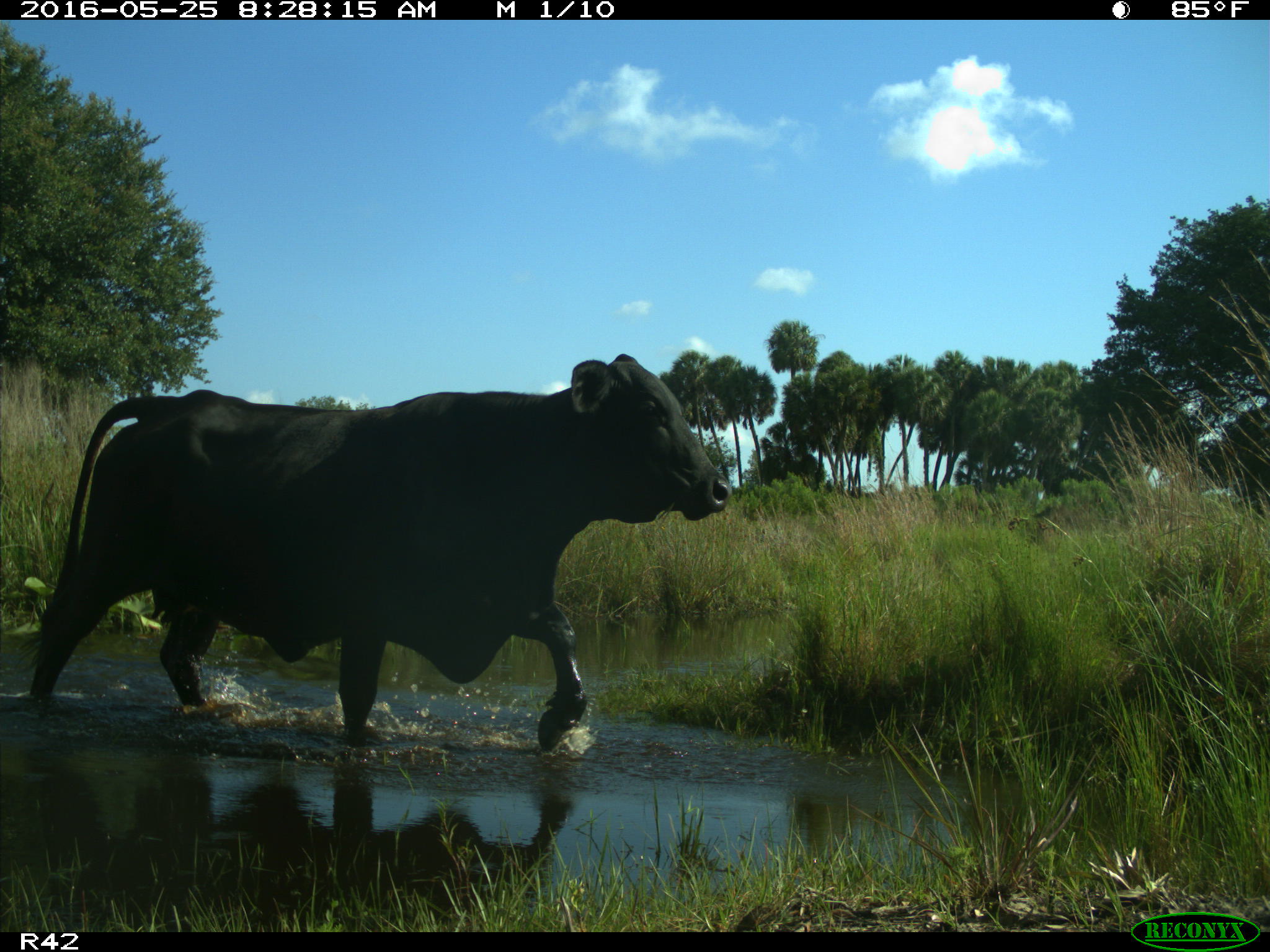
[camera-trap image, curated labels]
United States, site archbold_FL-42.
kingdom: Animalia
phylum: Chordata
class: Mammalia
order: Artiodactyla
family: Bovidae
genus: Bos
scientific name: Bos taurus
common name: domestic cow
Bos taurus (domestic cow).